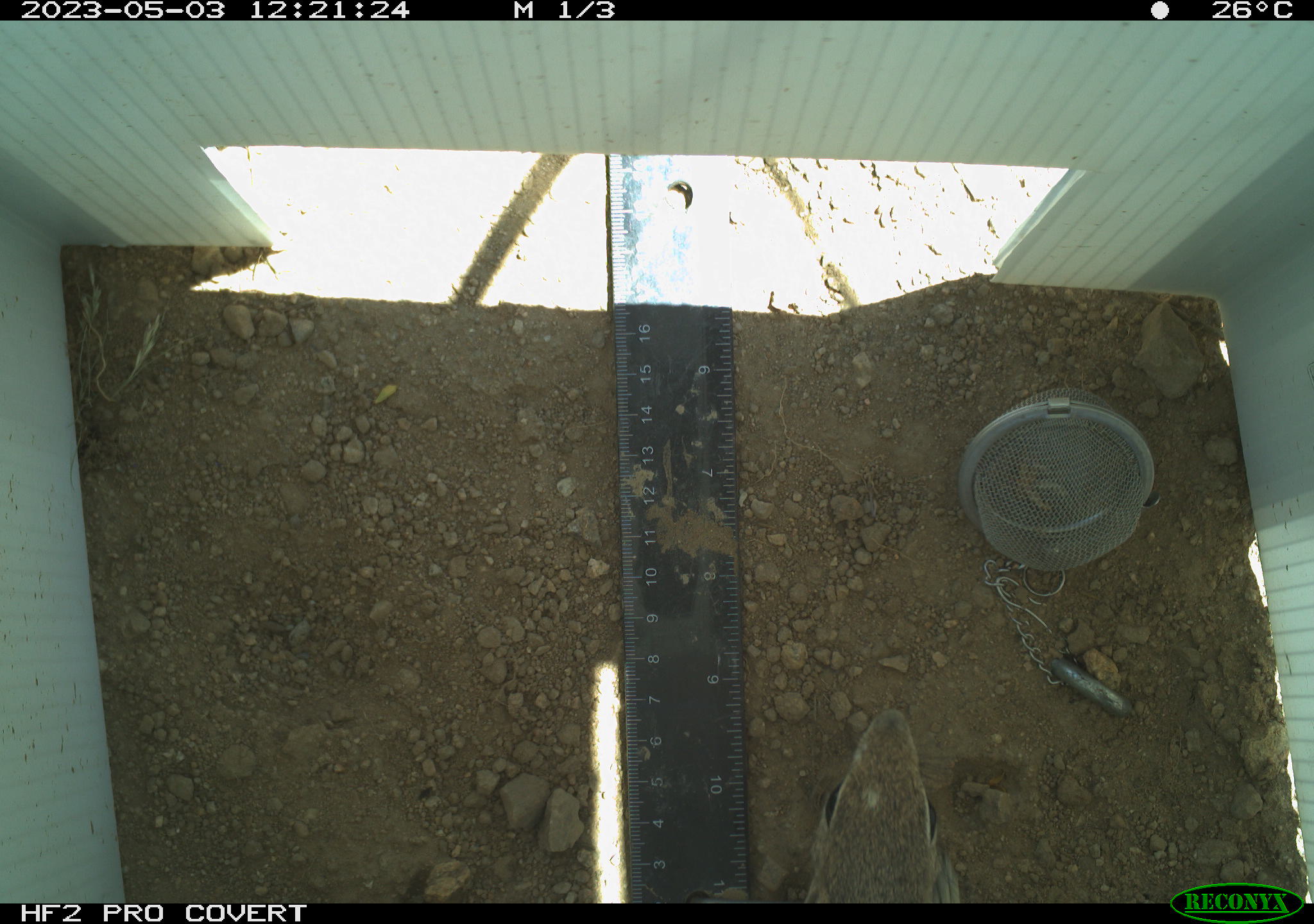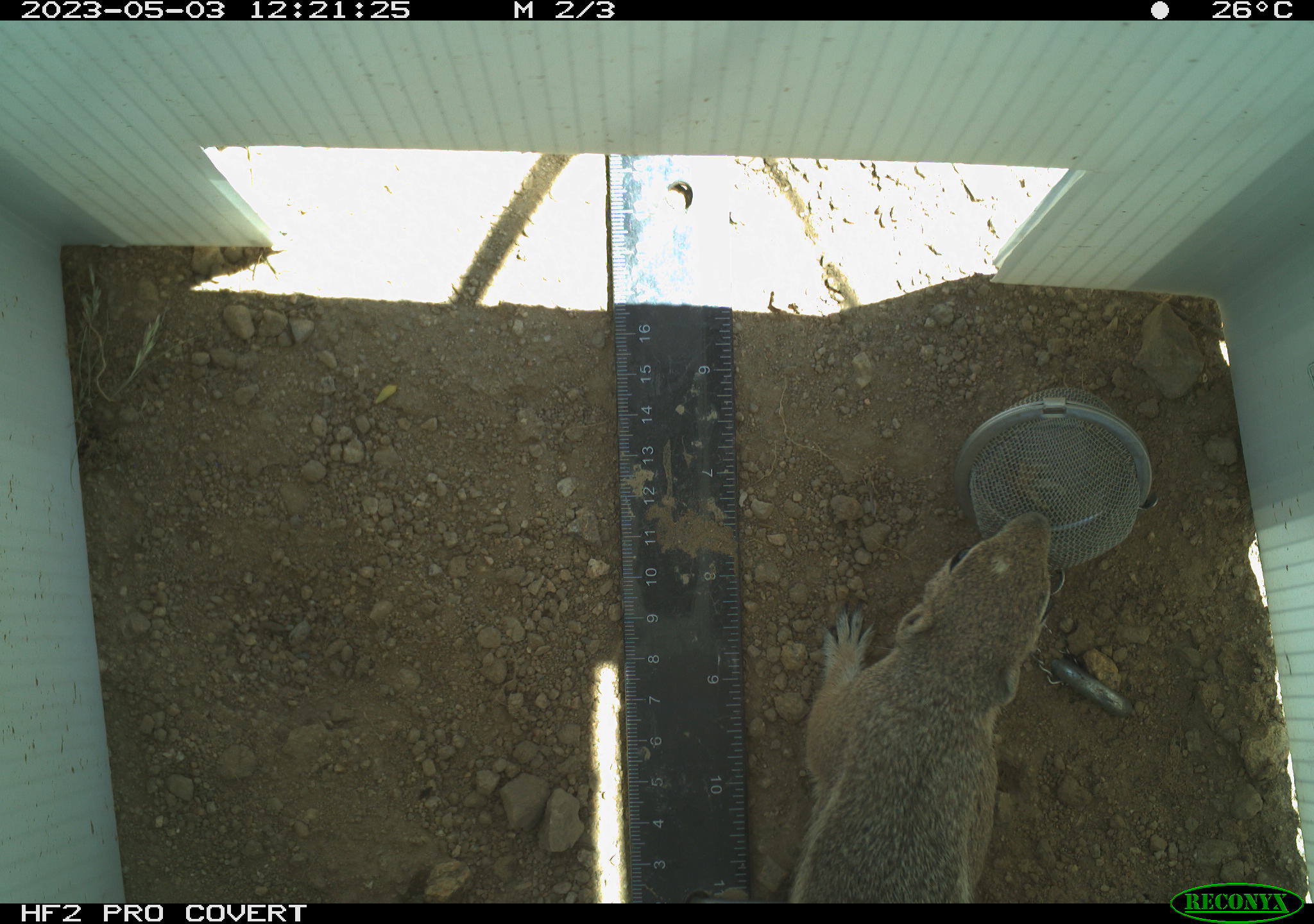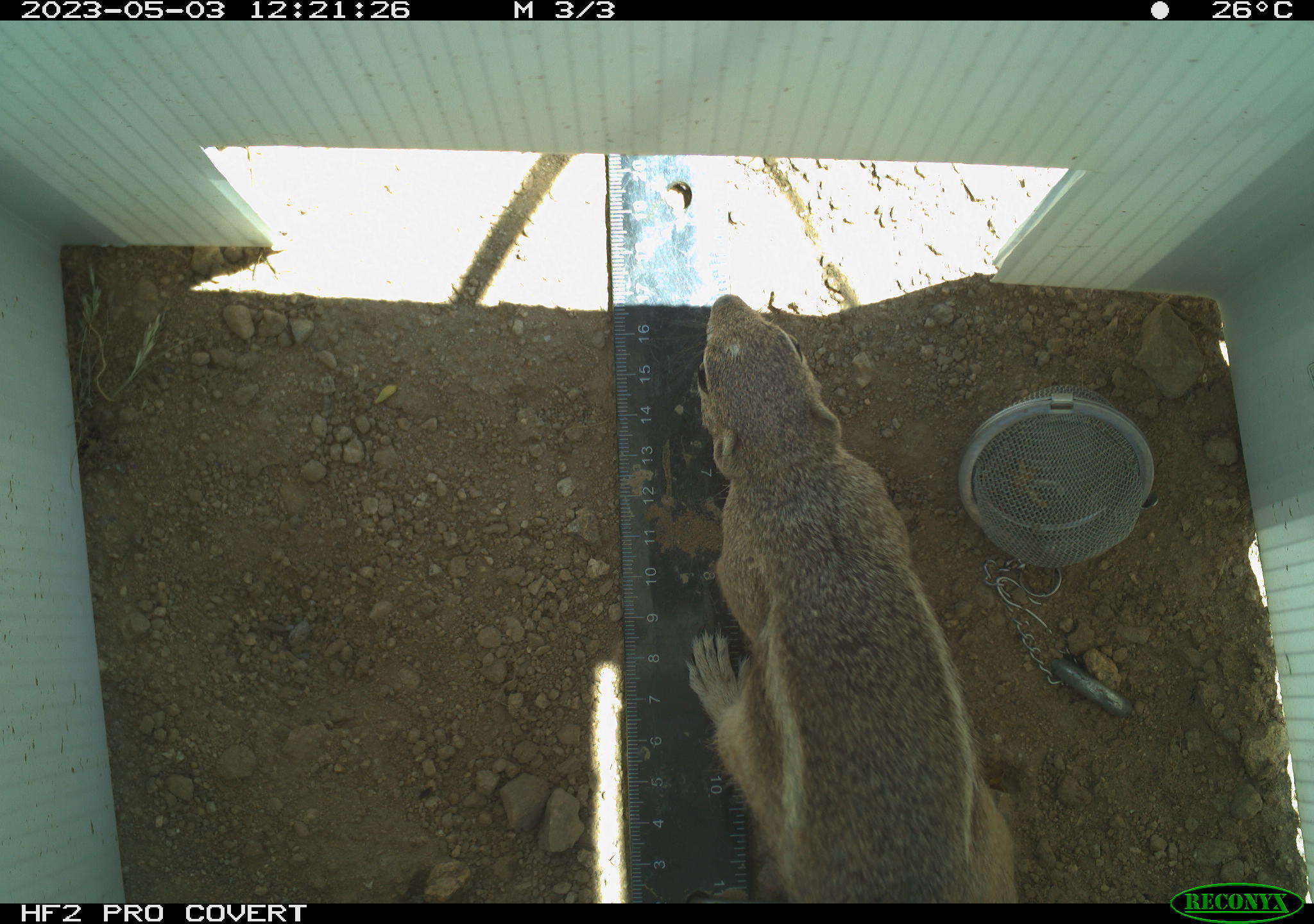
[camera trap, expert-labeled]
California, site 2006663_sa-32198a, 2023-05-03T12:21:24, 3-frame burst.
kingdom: Animalia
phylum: Chordata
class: Mammalia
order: Rodentia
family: Sciuridae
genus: Ammospermophilus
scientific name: Ammospermophilus leucurus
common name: white-tailed antelope squirrel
White-tailed antelope squirrel (Ammospermophilus leucurus).